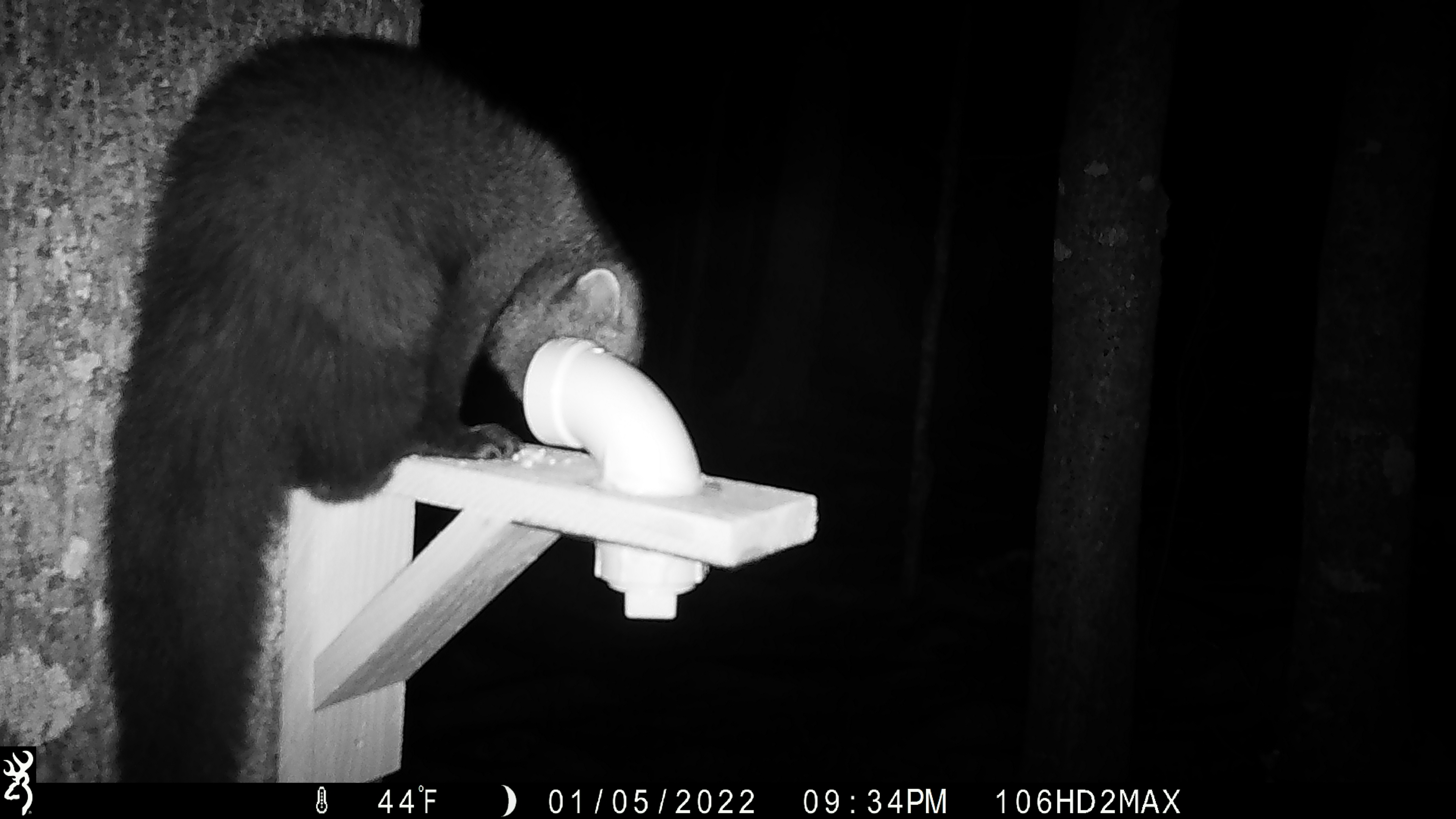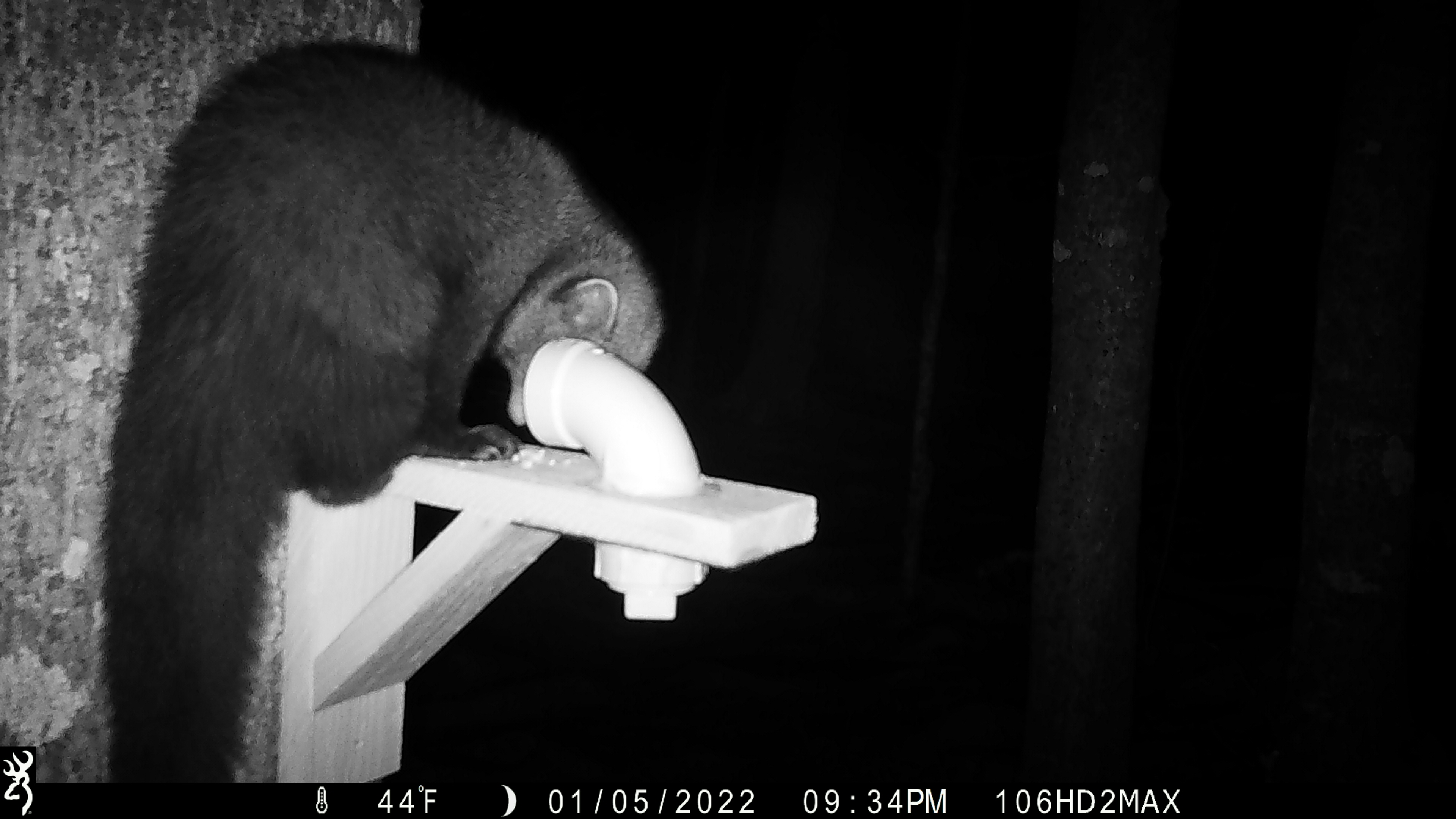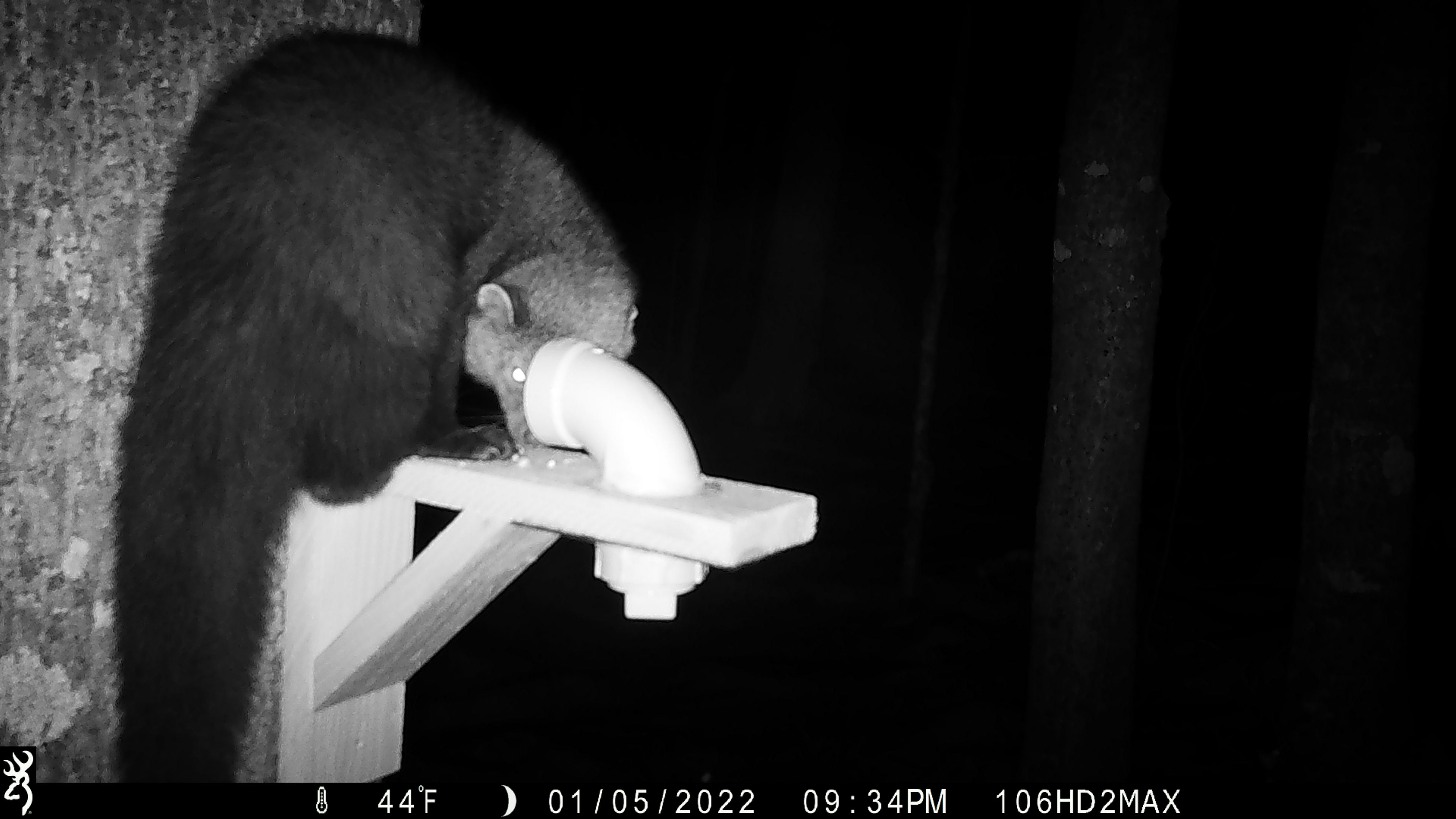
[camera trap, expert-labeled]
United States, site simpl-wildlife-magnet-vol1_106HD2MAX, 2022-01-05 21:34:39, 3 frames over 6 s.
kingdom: Animalia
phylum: Chordata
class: Mammalia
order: Carnivora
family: Mustelidae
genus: Pekania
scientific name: Pekania pennanti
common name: fisher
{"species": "fisher (Pekania pennanti)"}